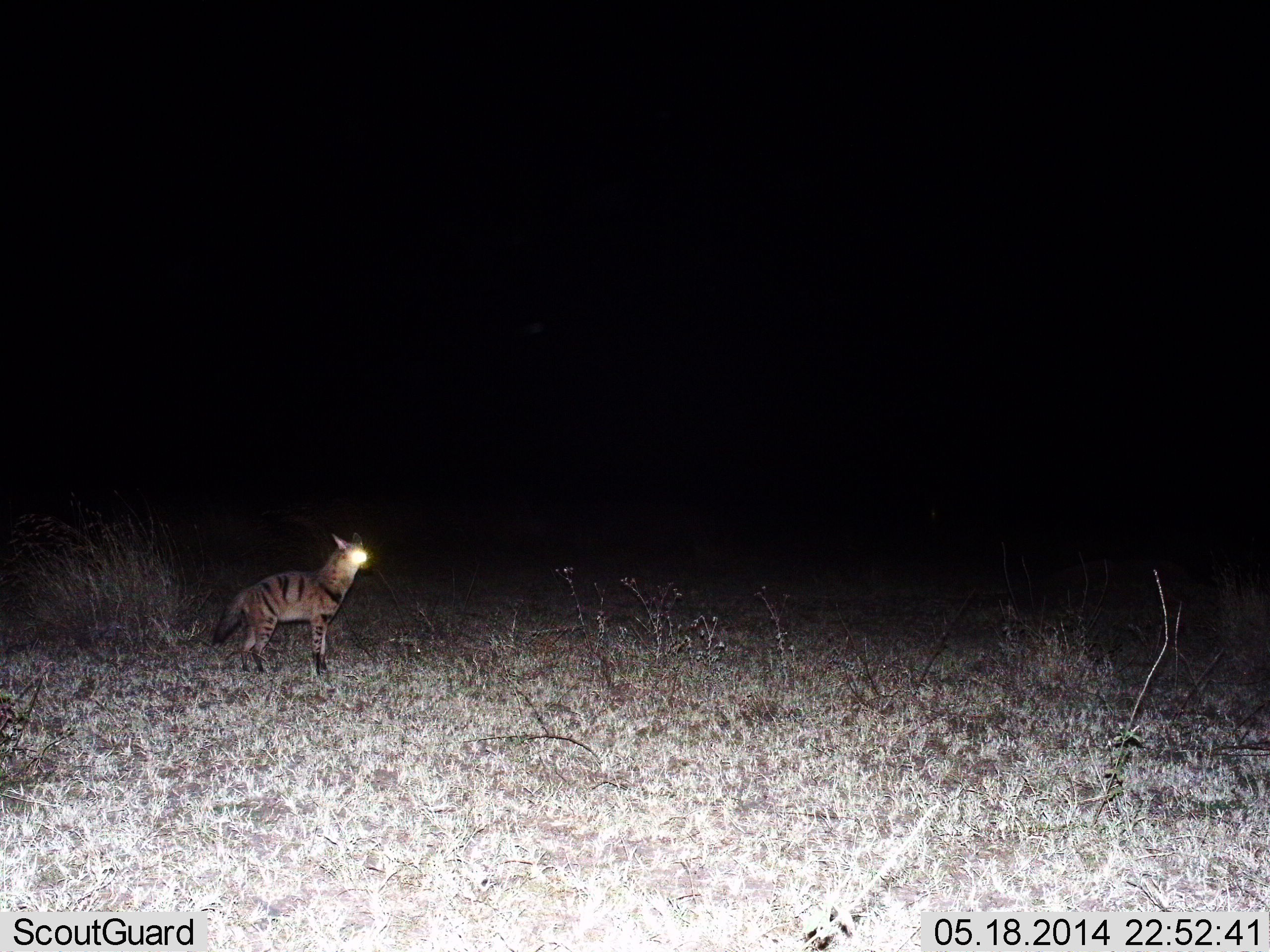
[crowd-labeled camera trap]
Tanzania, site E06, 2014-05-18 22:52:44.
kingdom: Animalia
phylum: Chordata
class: Mammalia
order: Carnivora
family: Hyaenidae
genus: Proteles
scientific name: Proteles cristatus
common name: aardwolf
Aardwolf (Proteles cristatus), count 1. Behavior (volunteer vote fractions): standing 100%, resting 0%, moving 0%, interacting 0%. Young present (vote fraction): 0%. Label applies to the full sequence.